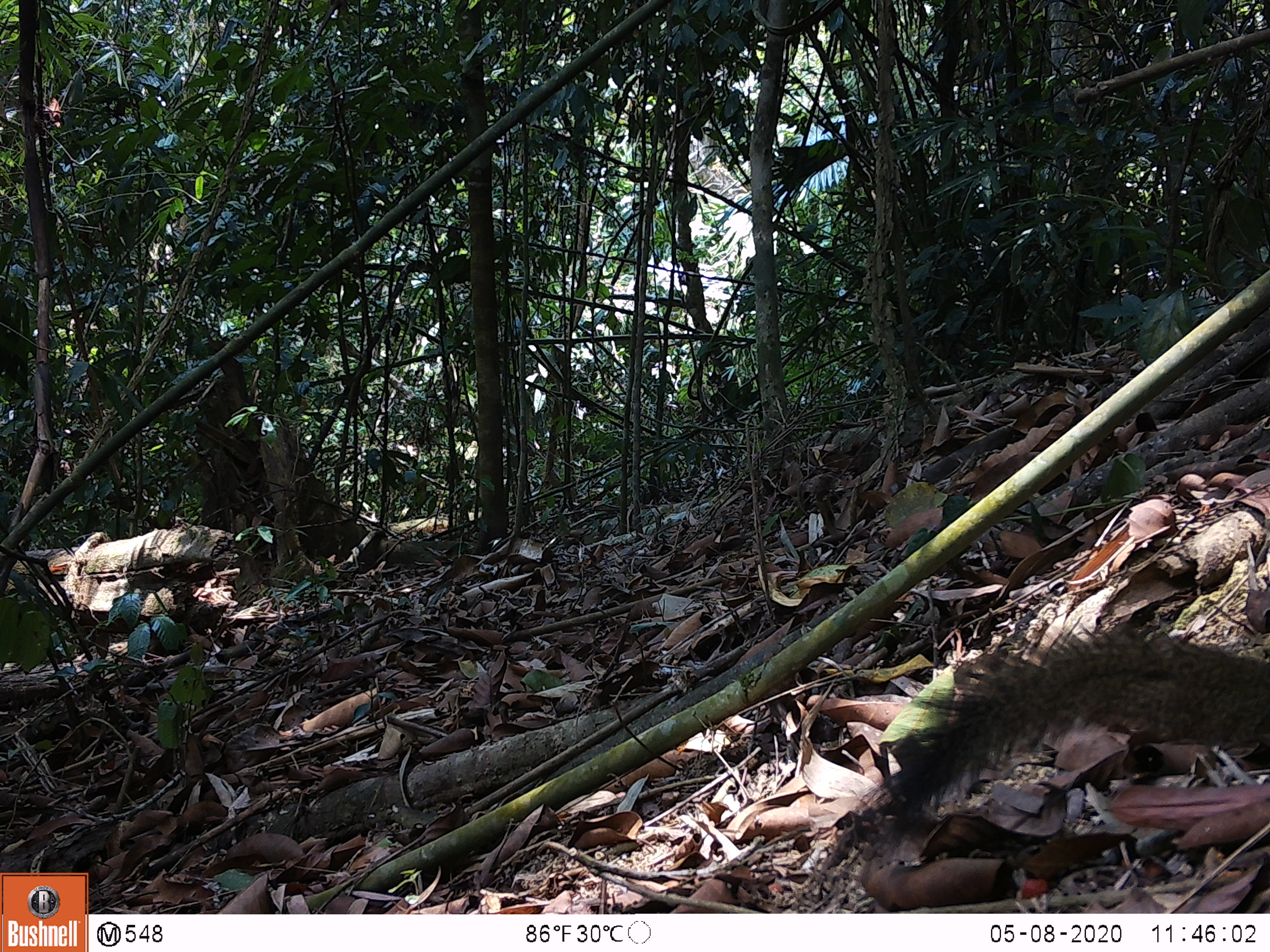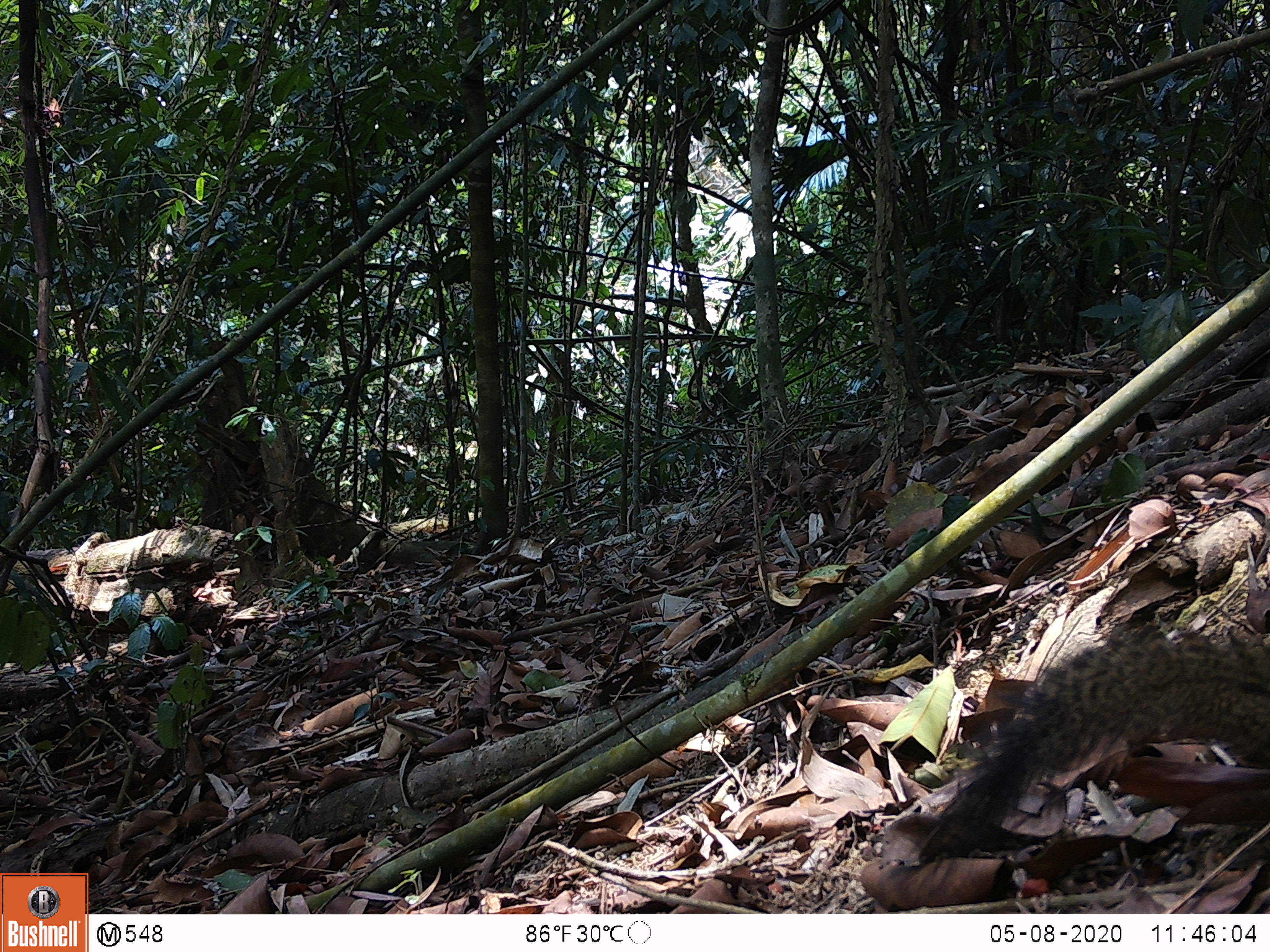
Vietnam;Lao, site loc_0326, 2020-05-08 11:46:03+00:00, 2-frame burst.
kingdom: Animalia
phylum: Chordata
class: Mammalia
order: Rodentia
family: Sciuridae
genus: Callosciurus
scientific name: Callosciurus erythraeus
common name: pallas's squirrel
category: pallass squirrel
Pallass squirrel (pallas's squirrel) (Callosciurus erythraeus). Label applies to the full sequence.